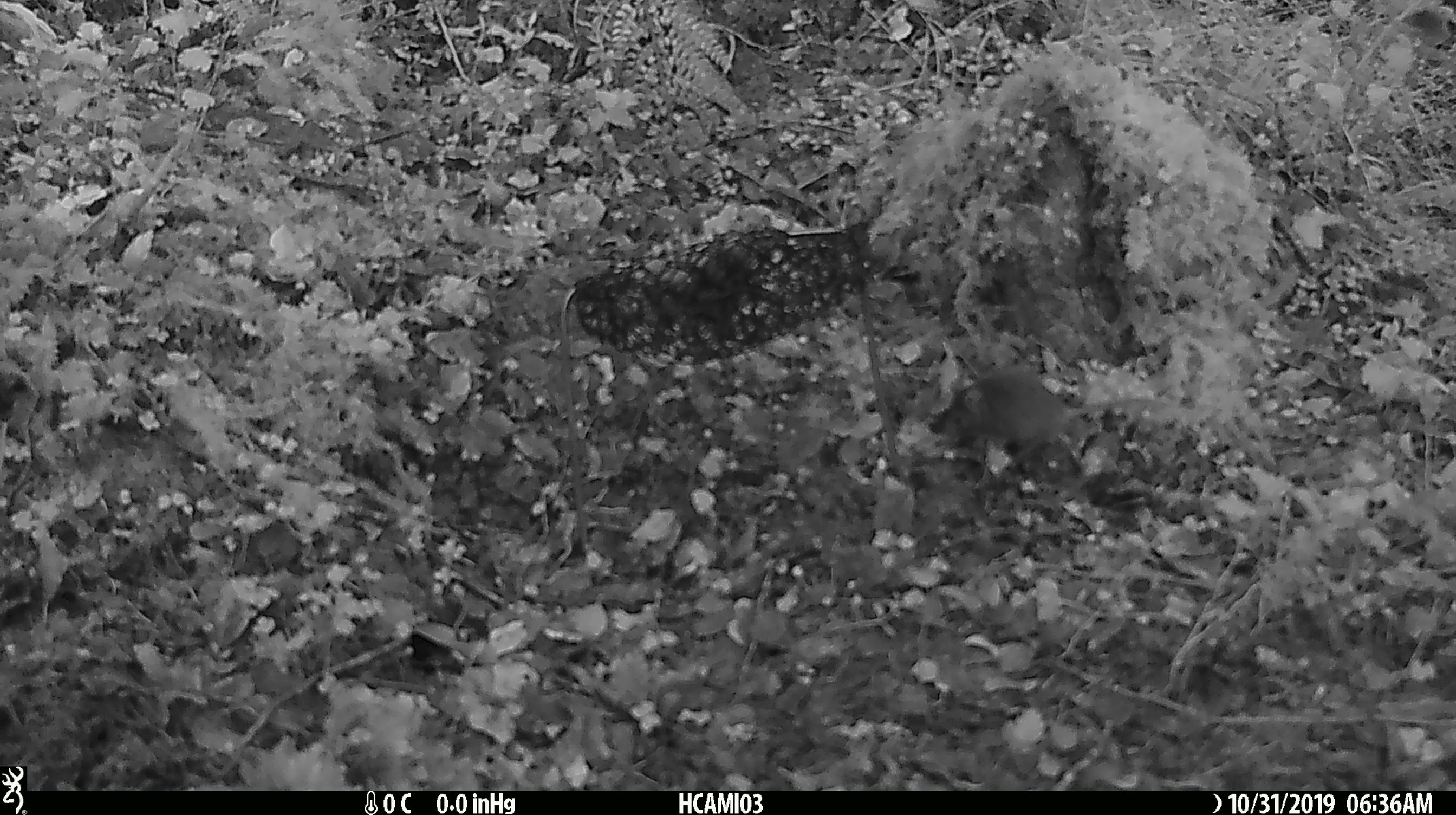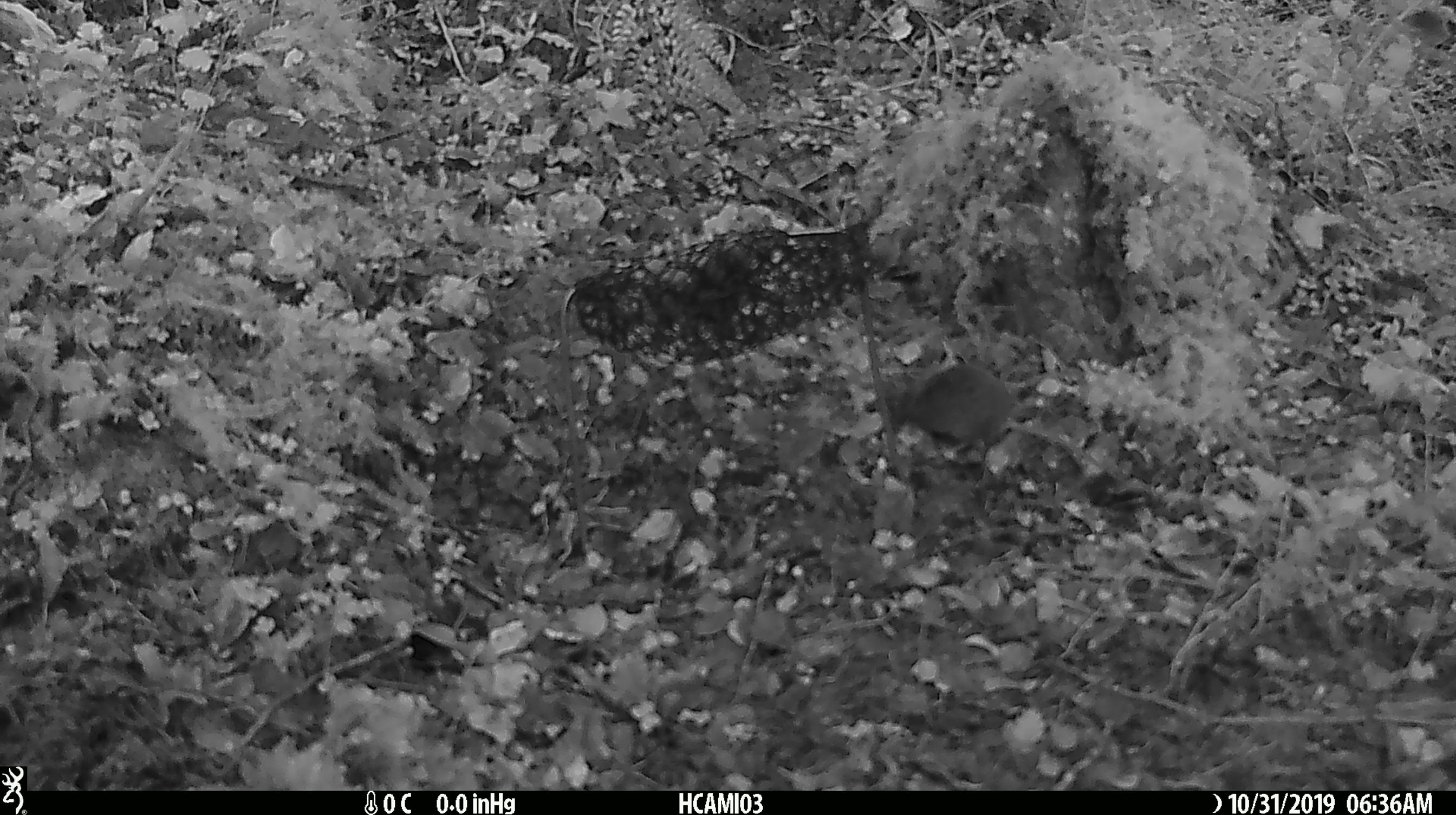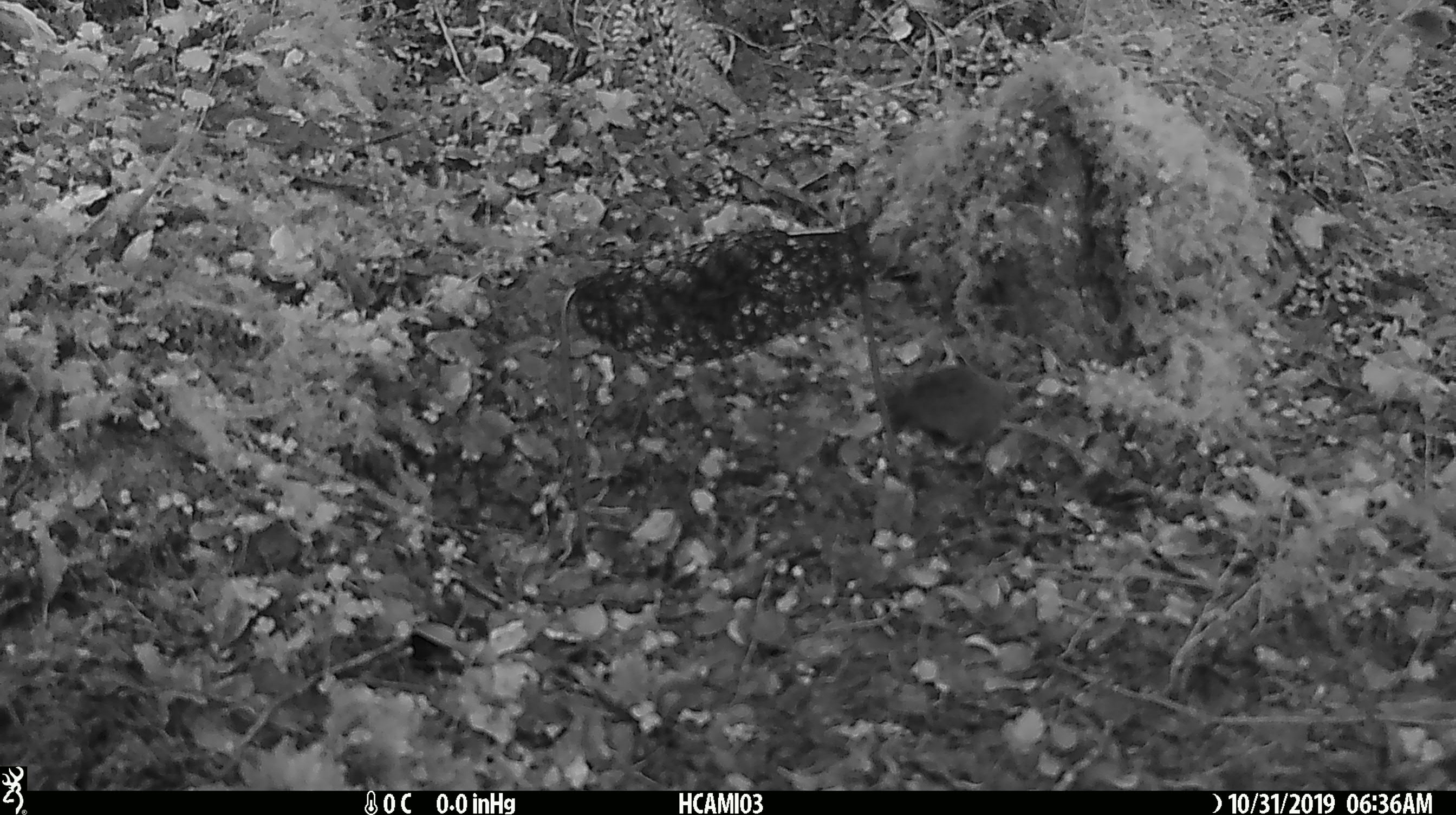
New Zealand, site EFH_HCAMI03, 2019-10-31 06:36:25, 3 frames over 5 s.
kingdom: Animalia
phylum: Chordata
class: Mammalia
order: Rodentia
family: Muridae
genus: Mus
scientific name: Mus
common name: mouse